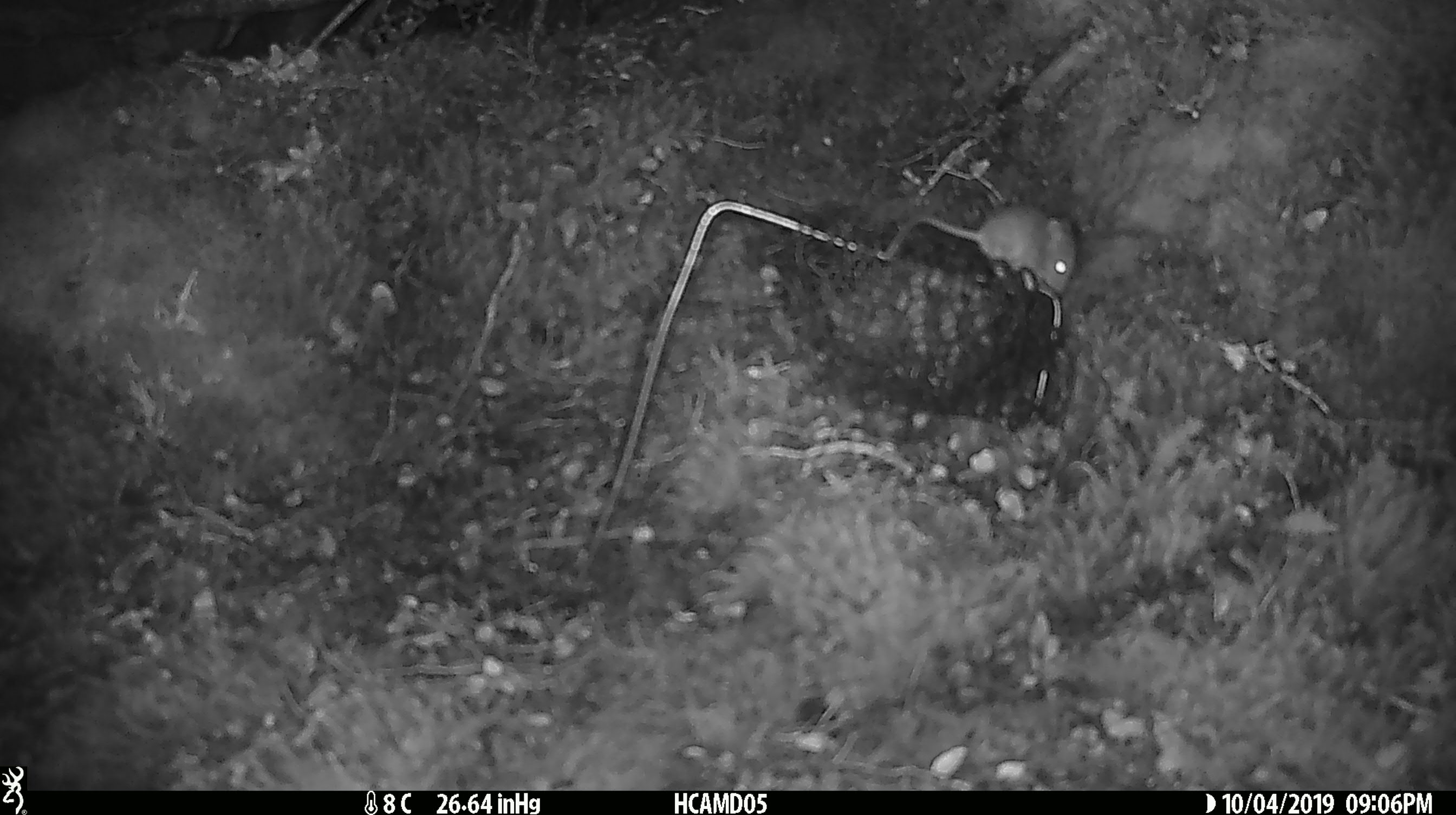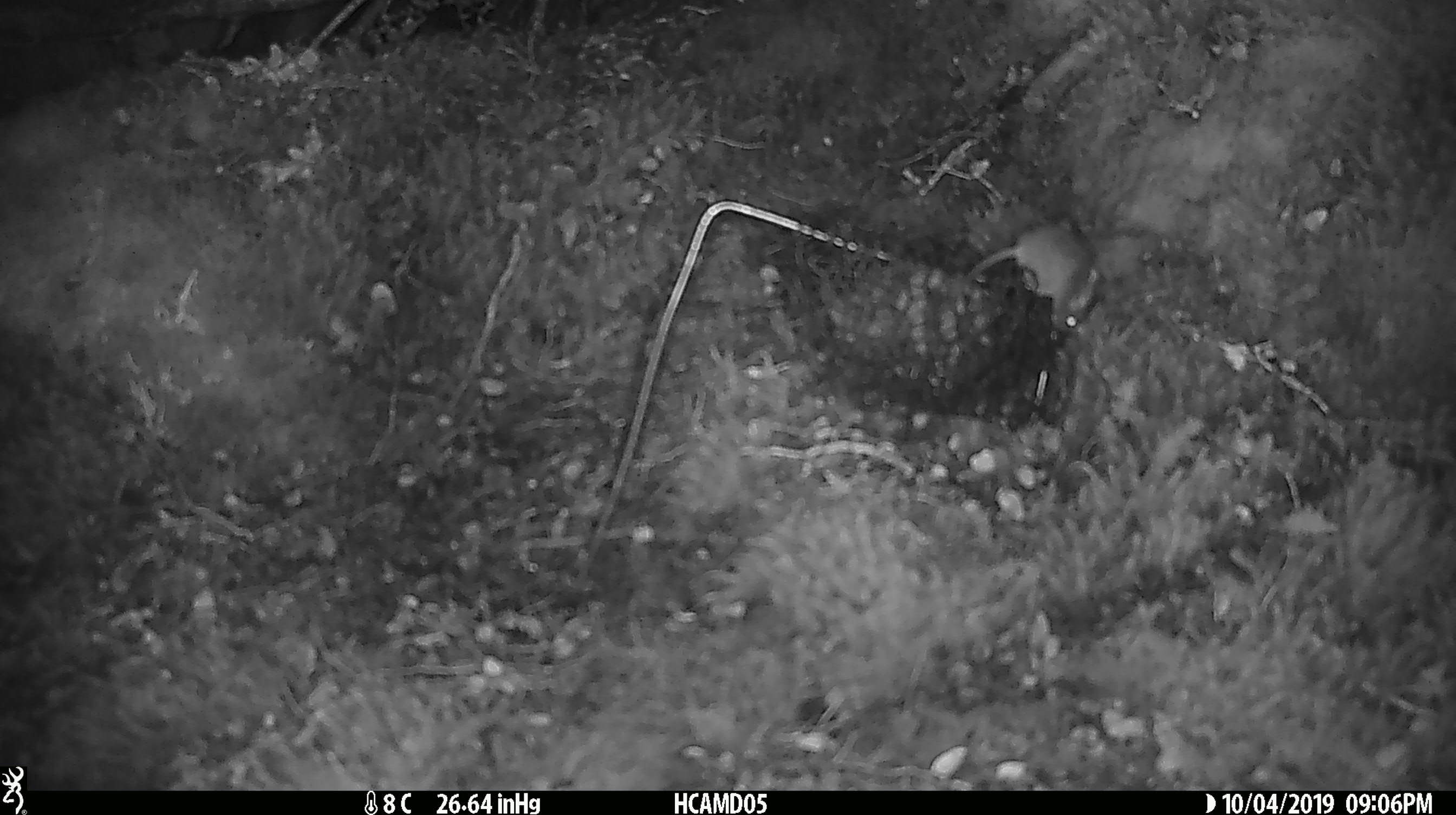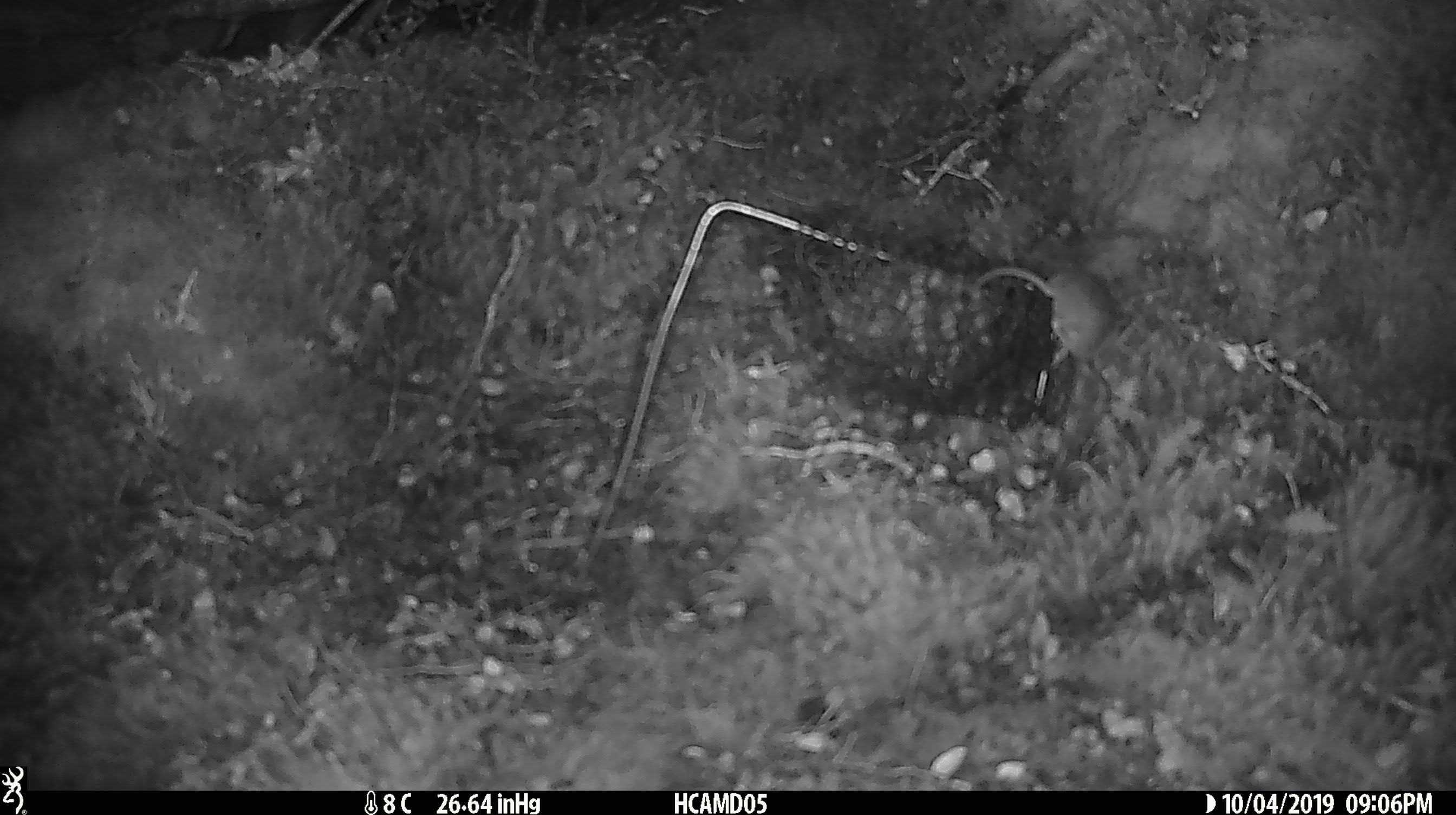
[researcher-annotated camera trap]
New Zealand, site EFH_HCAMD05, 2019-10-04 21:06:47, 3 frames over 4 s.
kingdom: Animalia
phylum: Chordata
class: Mammalia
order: Rodentia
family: Muridae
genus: Mus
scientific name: Mus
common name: mouse